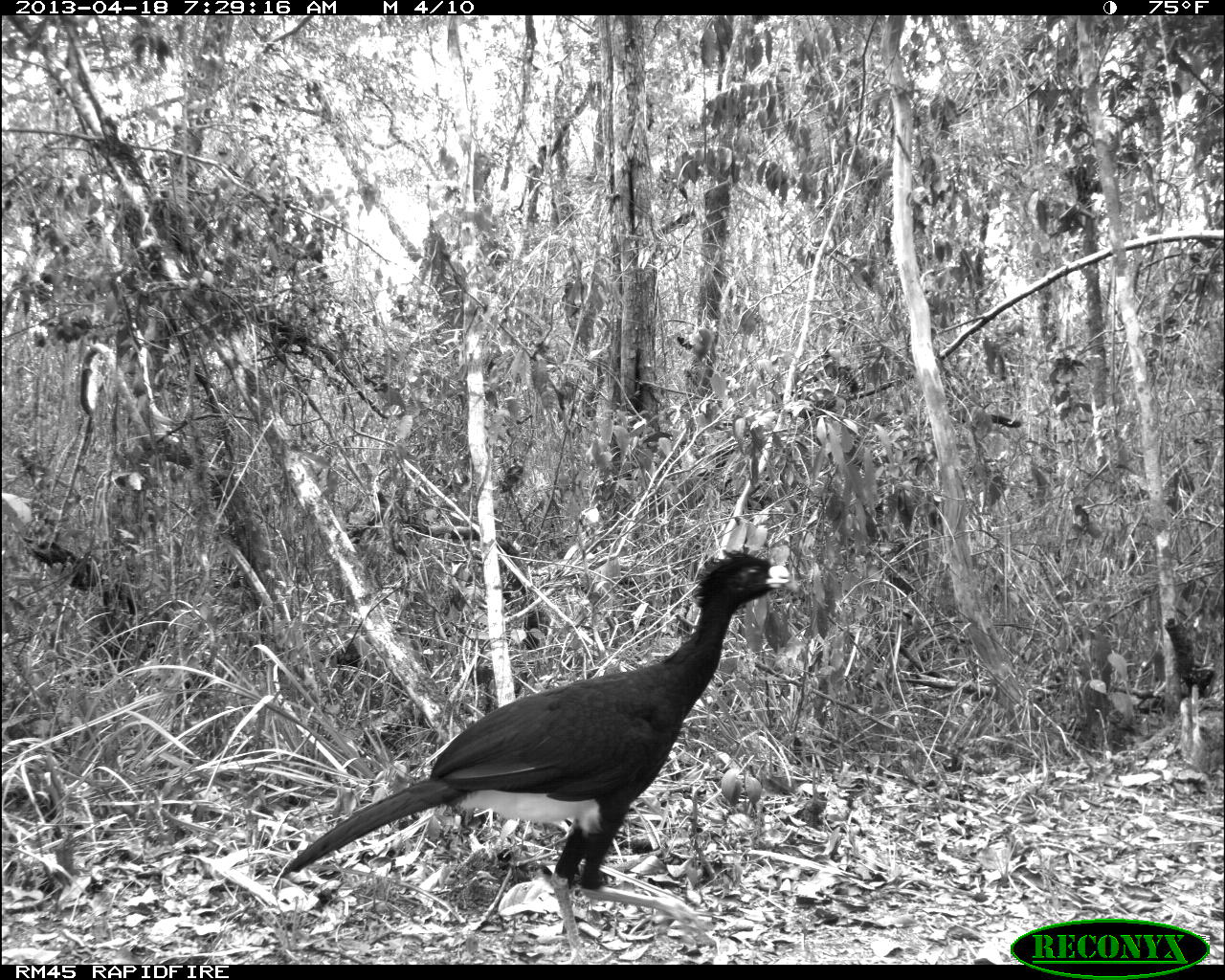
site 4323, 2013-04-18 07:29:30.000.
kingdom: Animalia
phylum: Chordata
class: Aves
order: Galliformes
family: Cracidae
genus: Crax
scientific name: Crax rubra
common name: great curassow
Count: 3.